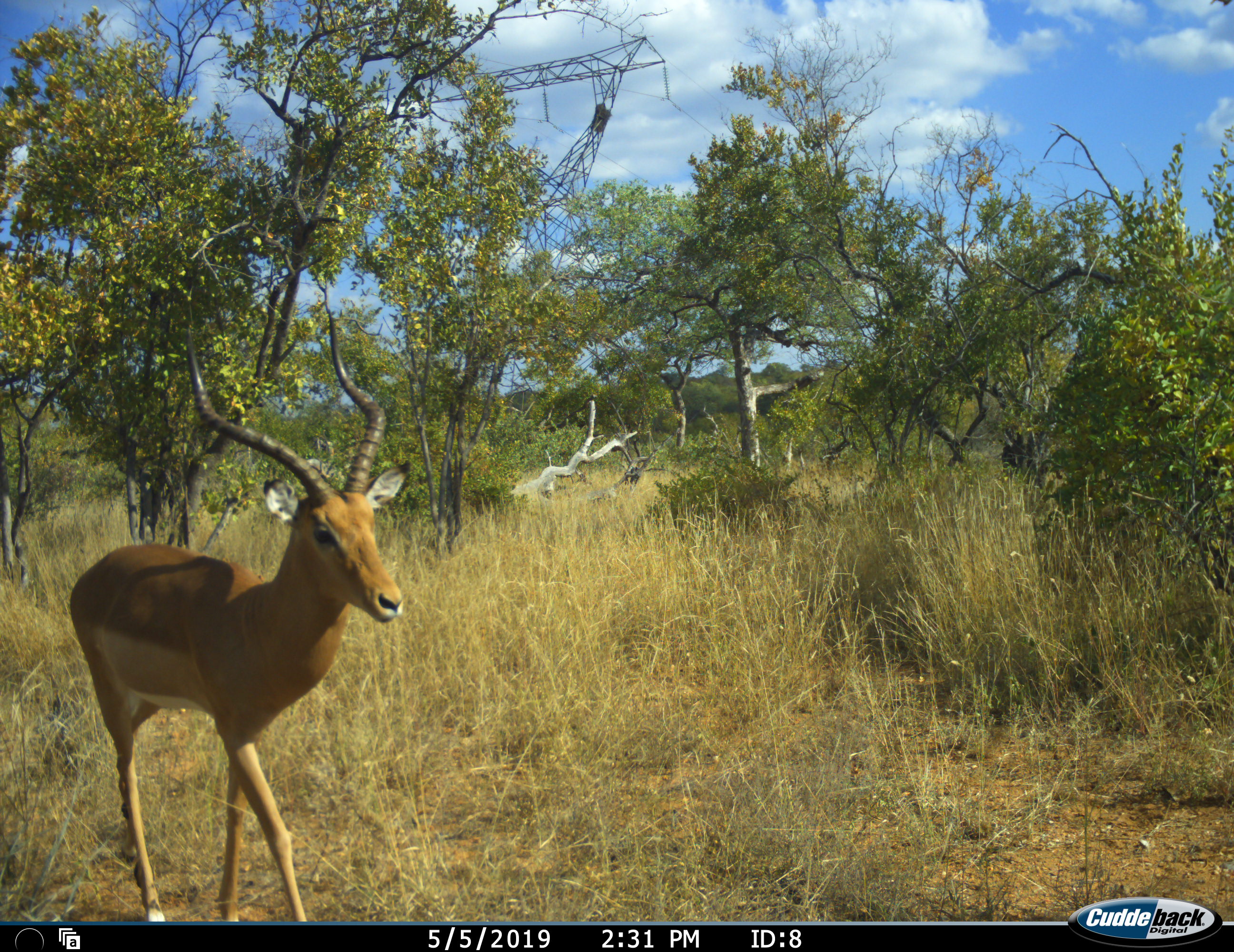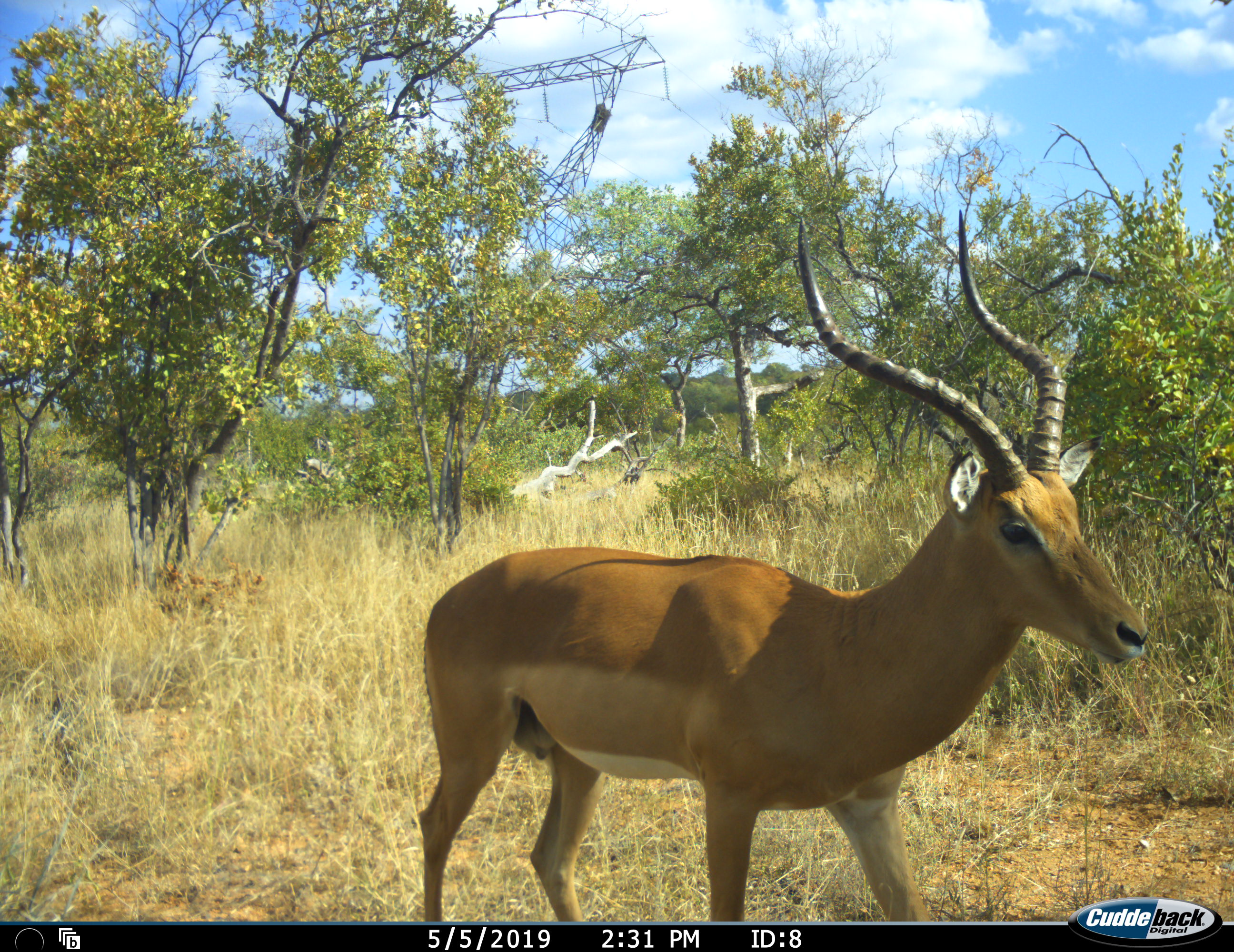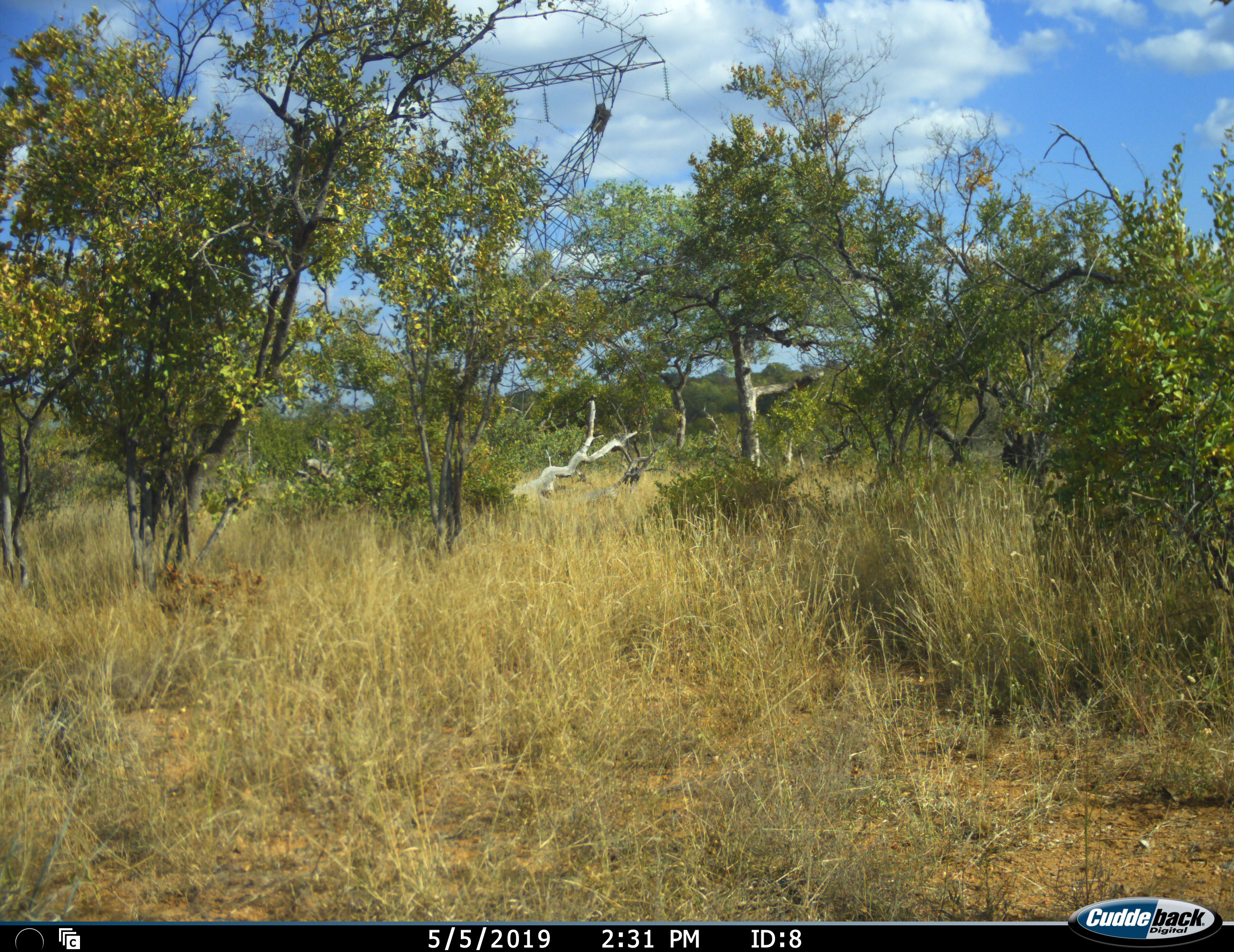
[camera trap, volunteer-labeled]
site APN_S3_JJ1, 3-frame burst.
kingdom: Animalia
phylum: Chordata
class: Mammalia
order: Artiodactyla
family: Bovidae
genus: Aepyceros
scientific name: Aepyceros melampus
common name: impala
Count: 1.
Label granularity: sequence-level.